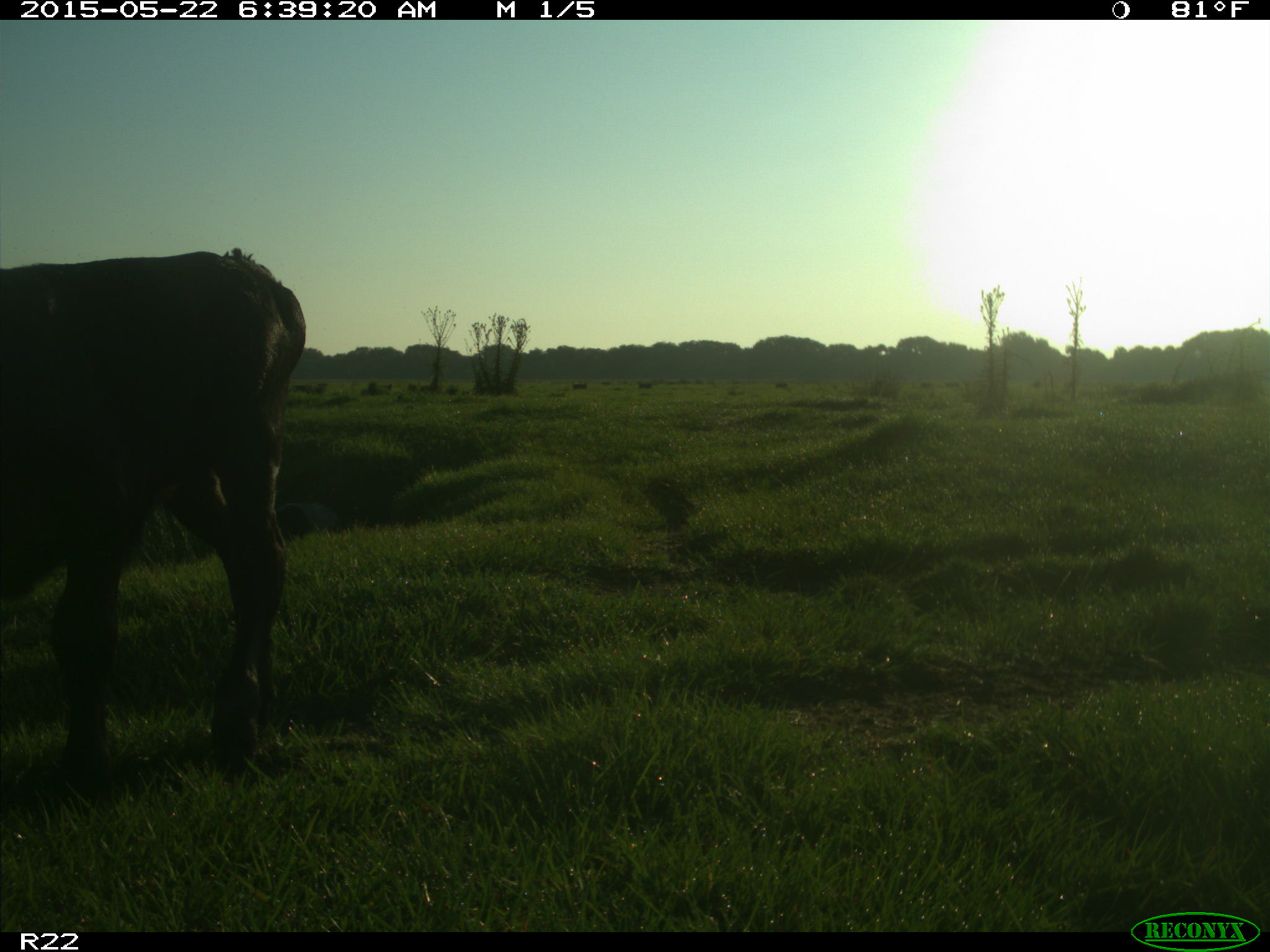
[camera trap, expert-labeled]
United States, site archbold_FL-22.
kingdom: Animalia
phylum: Chordata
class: Mammalia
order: Artiodactyla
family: Bovidae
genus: Bos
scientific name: Bos taurus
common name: domestic cow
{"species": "Bos taurus (domestic cow)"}